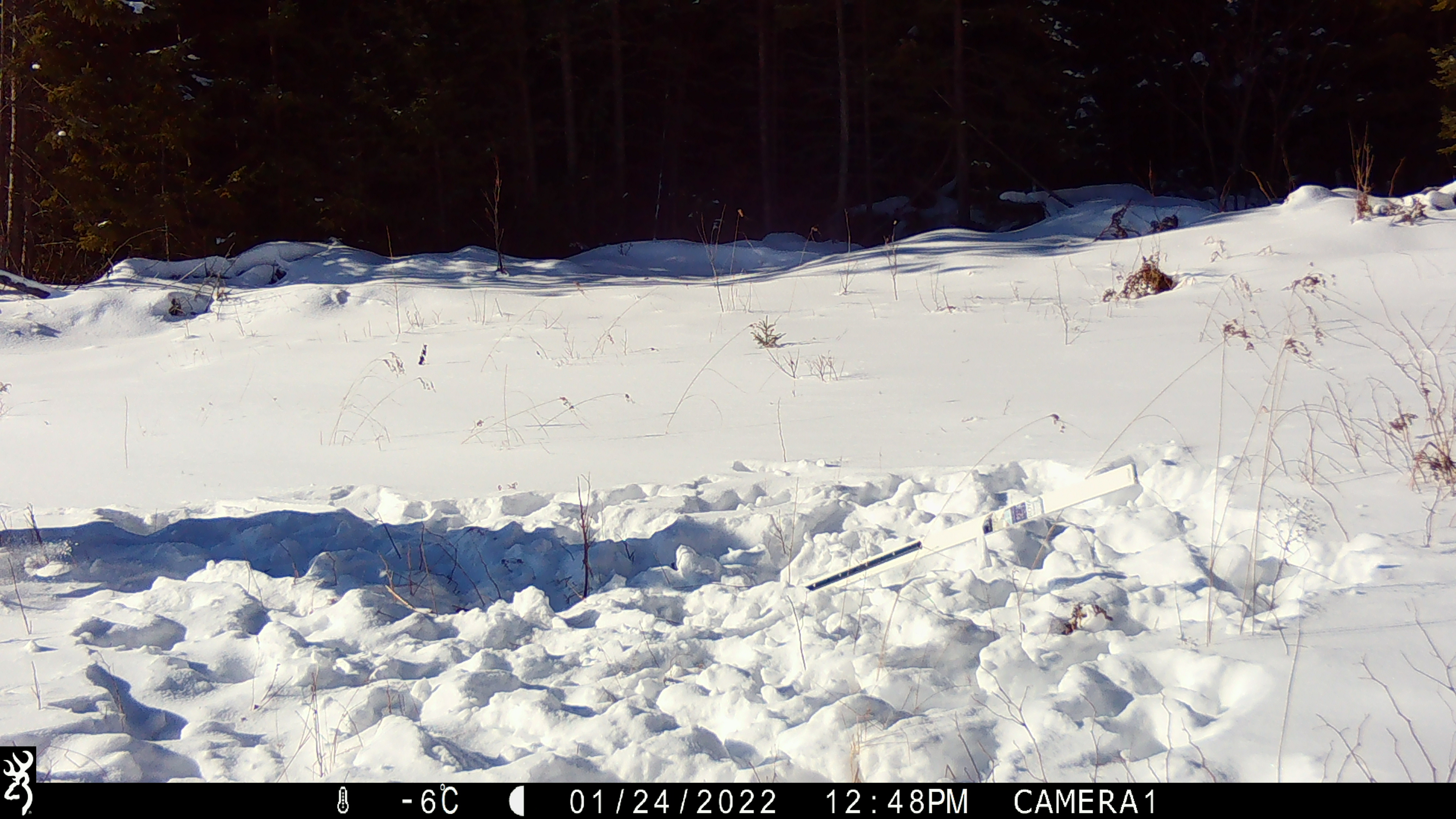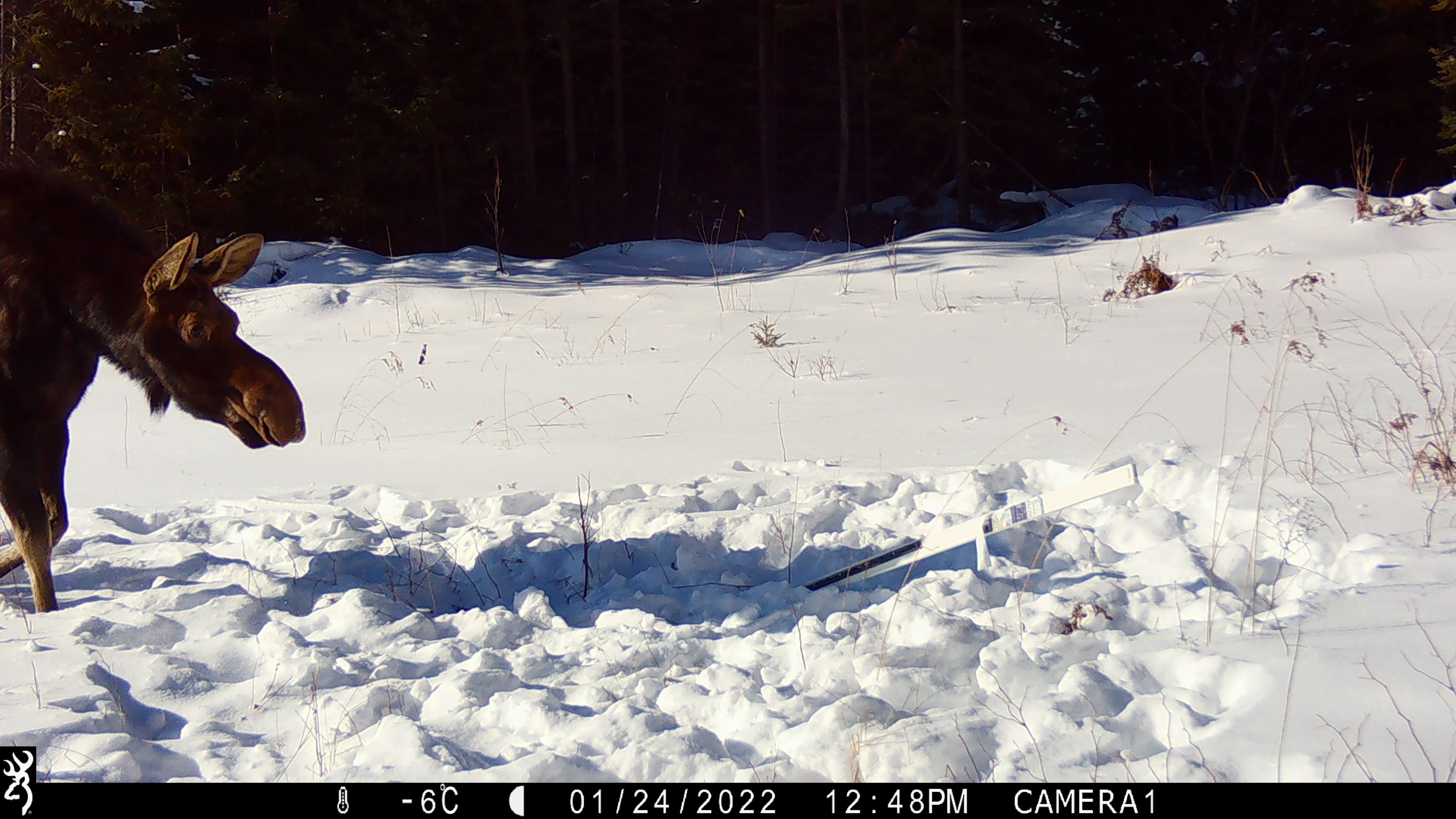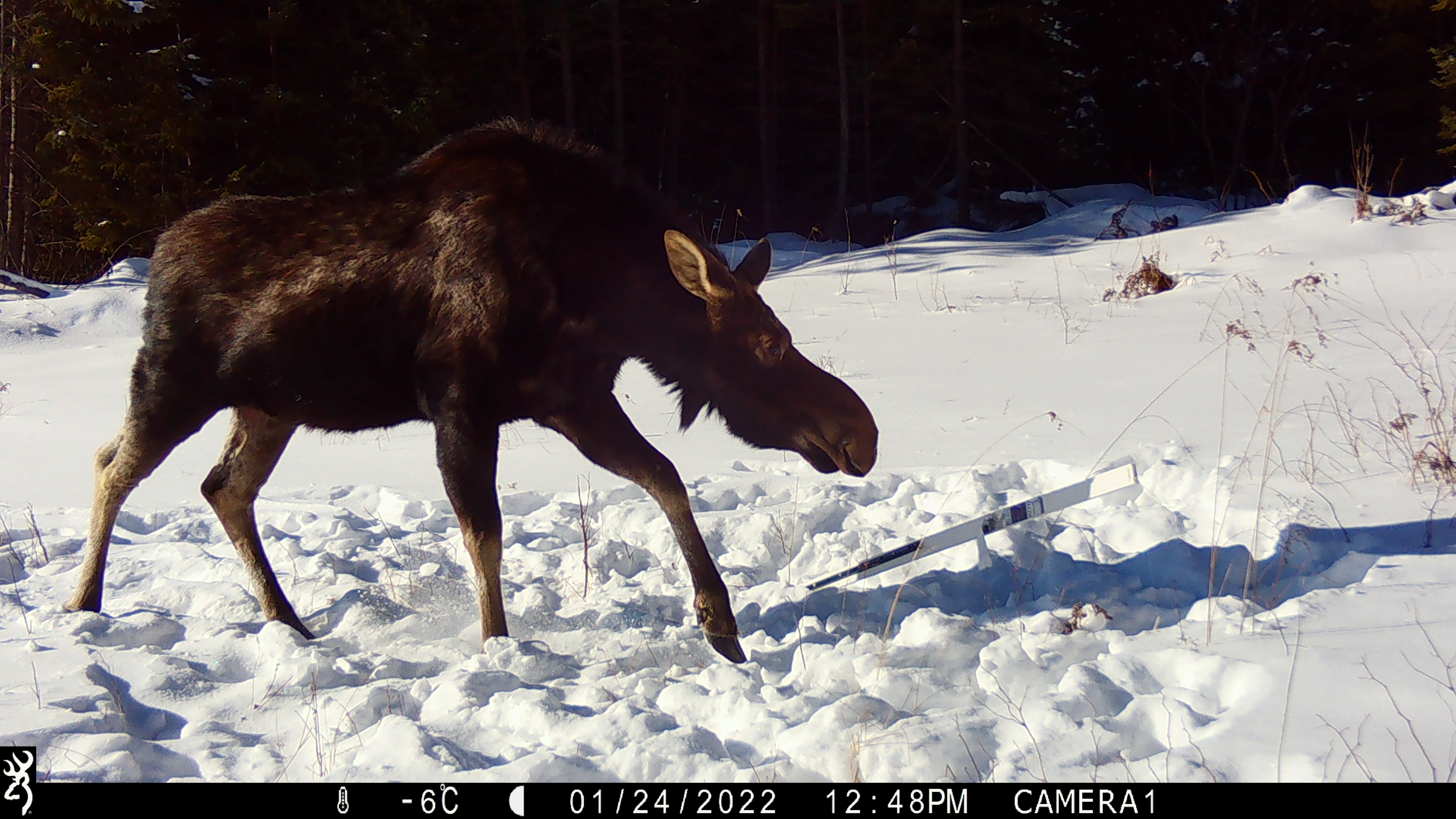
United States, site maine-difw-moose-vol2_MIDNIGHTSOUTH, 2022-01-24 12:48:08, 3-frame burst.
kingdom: Animalia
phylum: Chordata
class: Mammalia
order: Artiodactyla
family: Cervidae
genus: Alces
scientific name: Alces alces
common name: moose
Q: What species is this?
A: Moose (Alces alces).